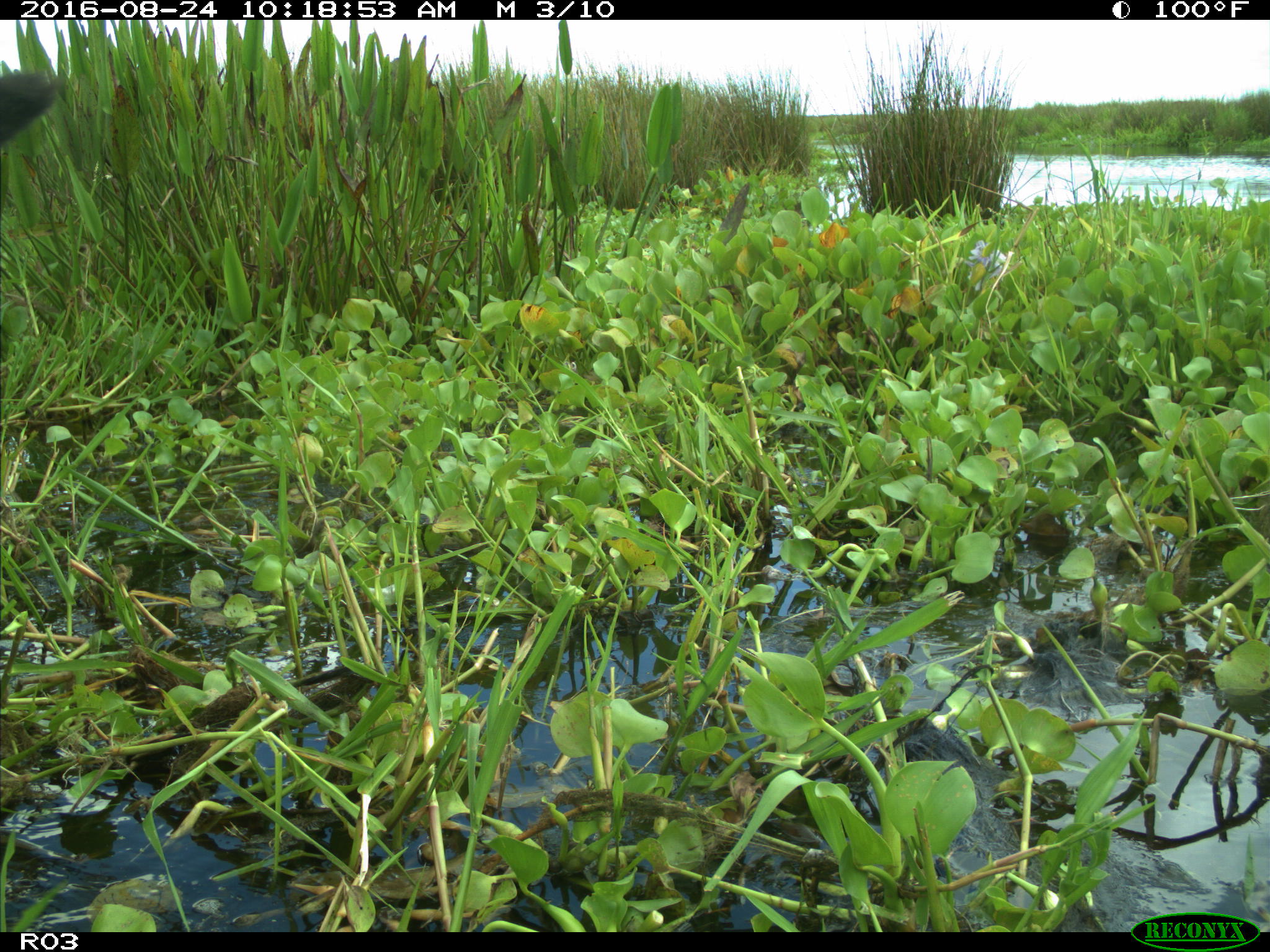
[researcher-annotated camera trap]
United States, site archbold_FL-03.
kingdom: Animalia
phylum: Chordata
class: Mammalia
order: Artiodactyla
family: Bovidae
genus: Bos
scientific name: Bos taurus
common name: domestic cow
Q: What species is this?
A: Bos taurus (domestic cow).